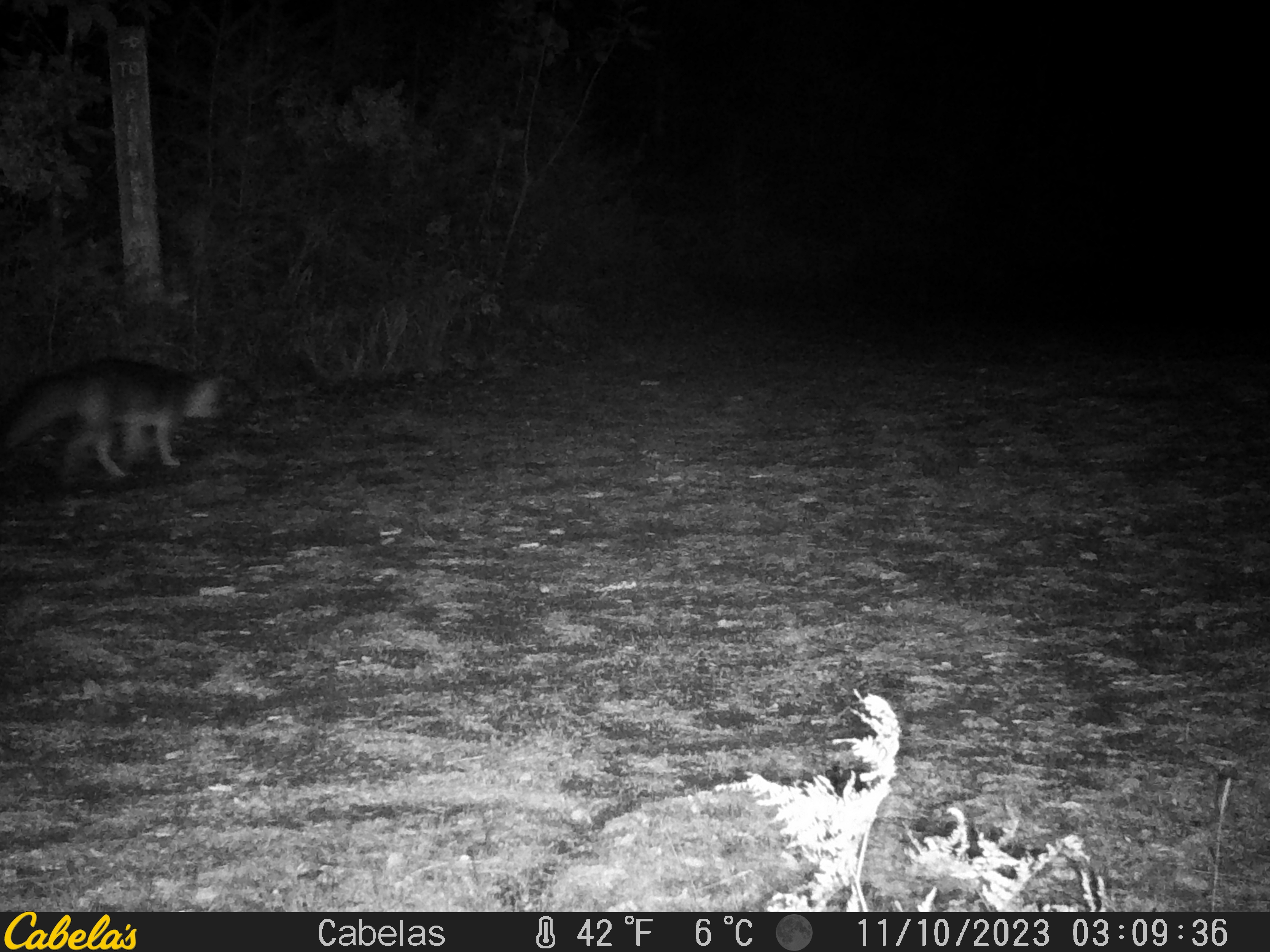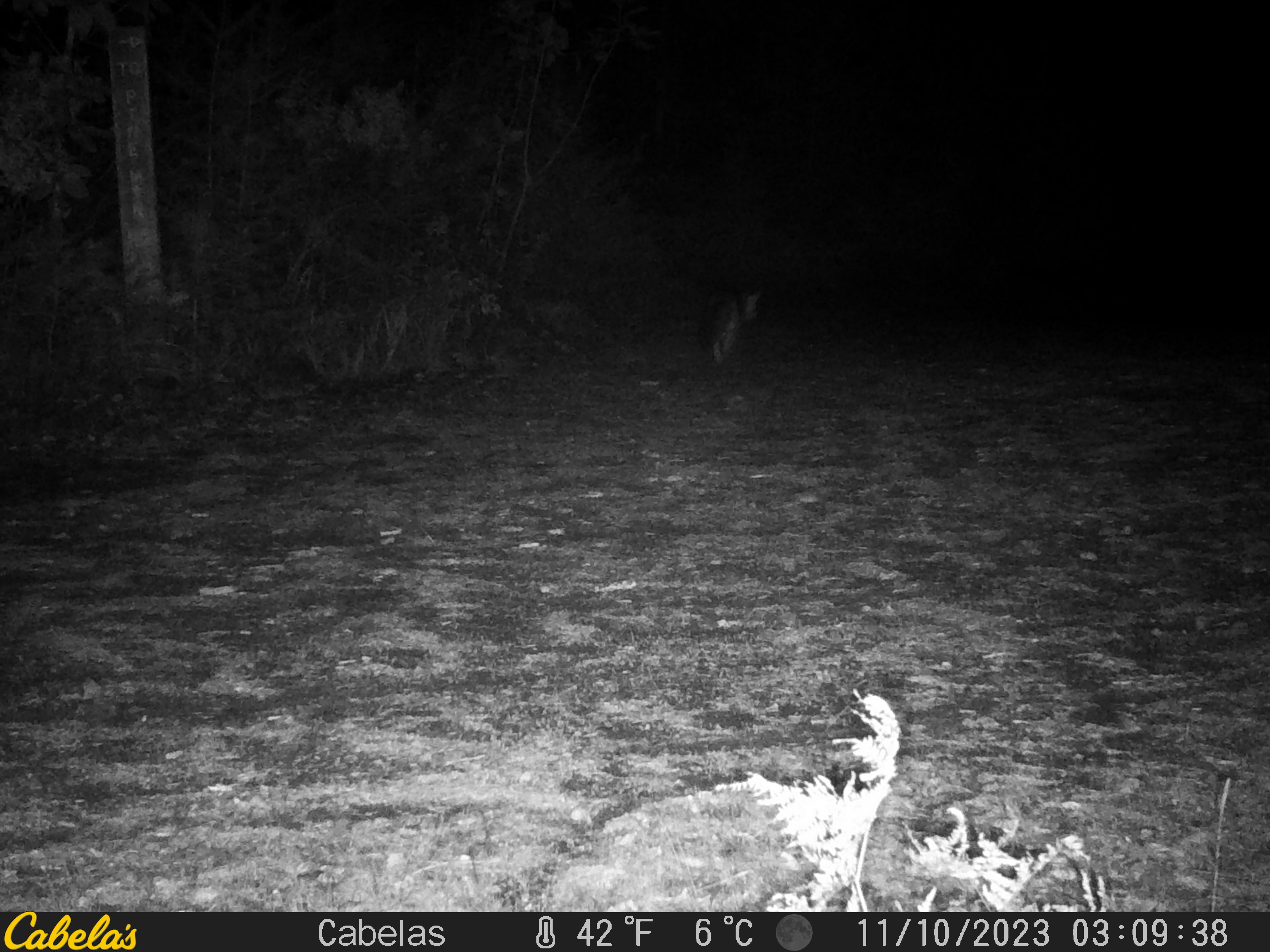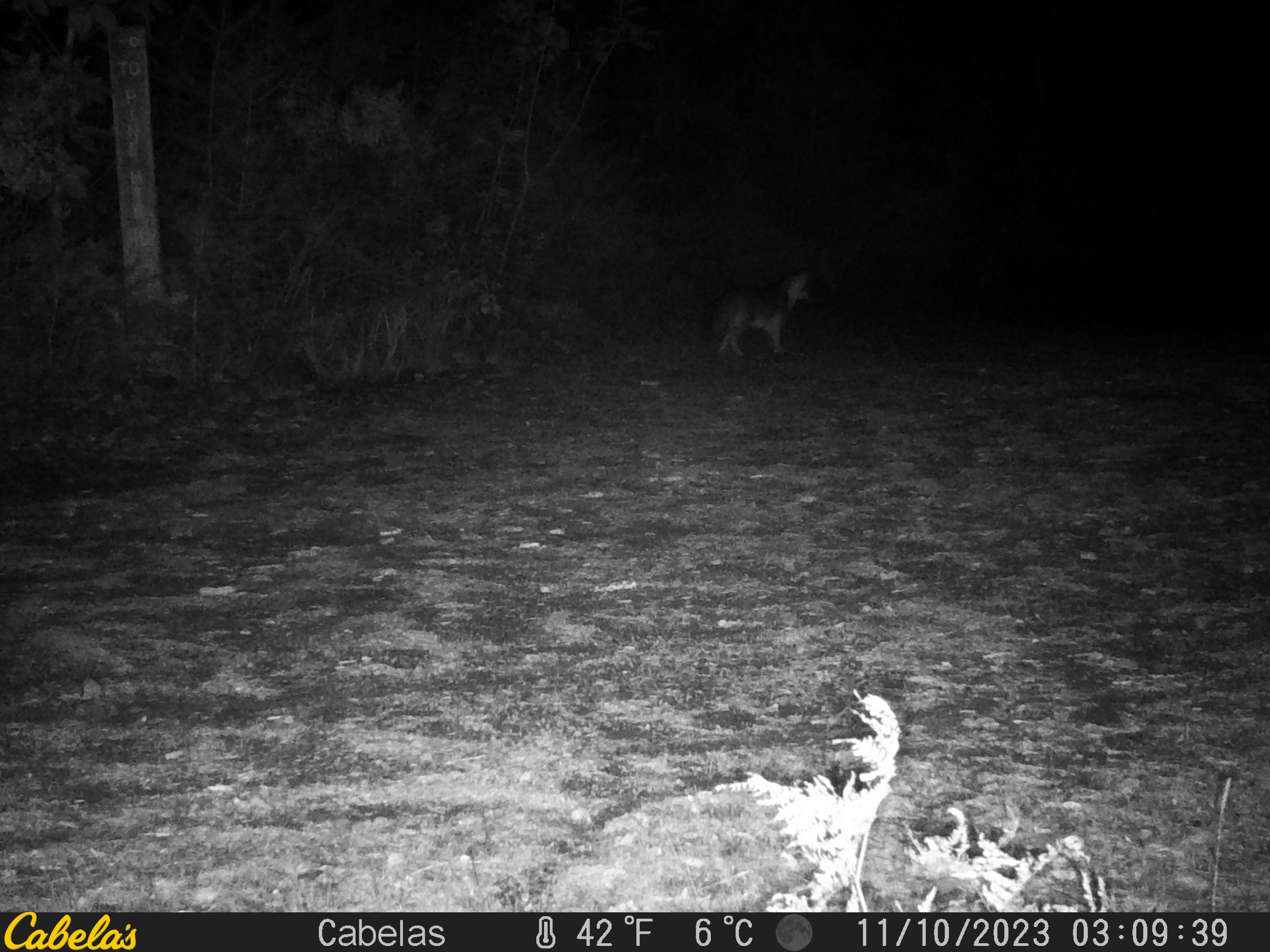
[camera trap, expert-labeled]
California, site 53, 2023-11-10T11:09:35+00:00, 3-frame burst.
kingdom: Animalia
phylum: Chordata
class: Mammalia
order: Carnivora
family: Canidae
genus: Urocyon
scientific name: Urocyon cinereoargenteus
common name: gray fox